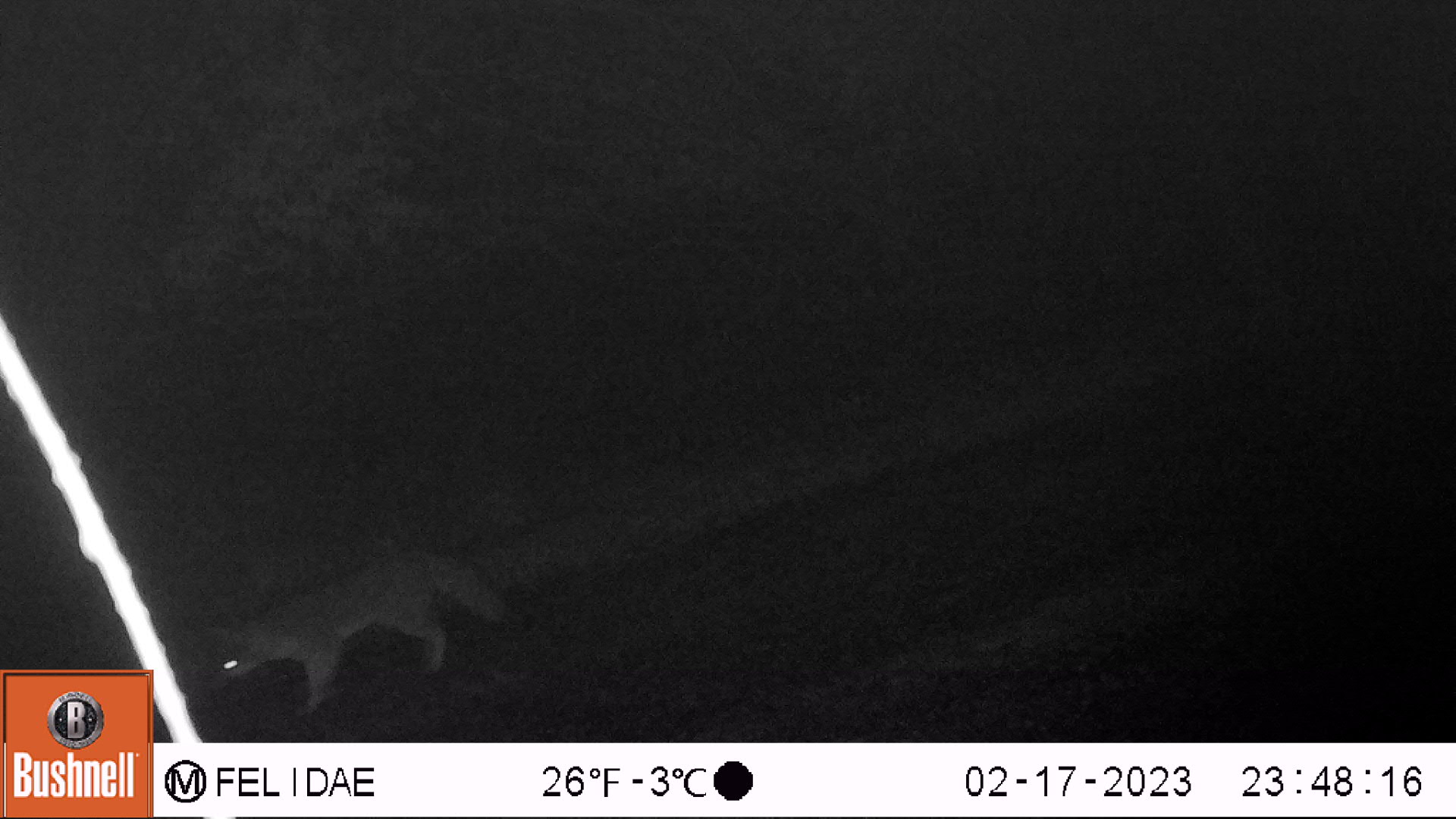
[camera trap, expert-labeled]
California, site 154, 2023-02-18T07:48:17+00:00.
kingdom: Animalia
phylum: Chordata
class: Mammalia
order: Carnivora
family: Canidae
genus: Urocyon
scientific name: Urocyon cinereoargenteus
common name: gray fox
Gray fox (Urocyon cinereoargenteus).